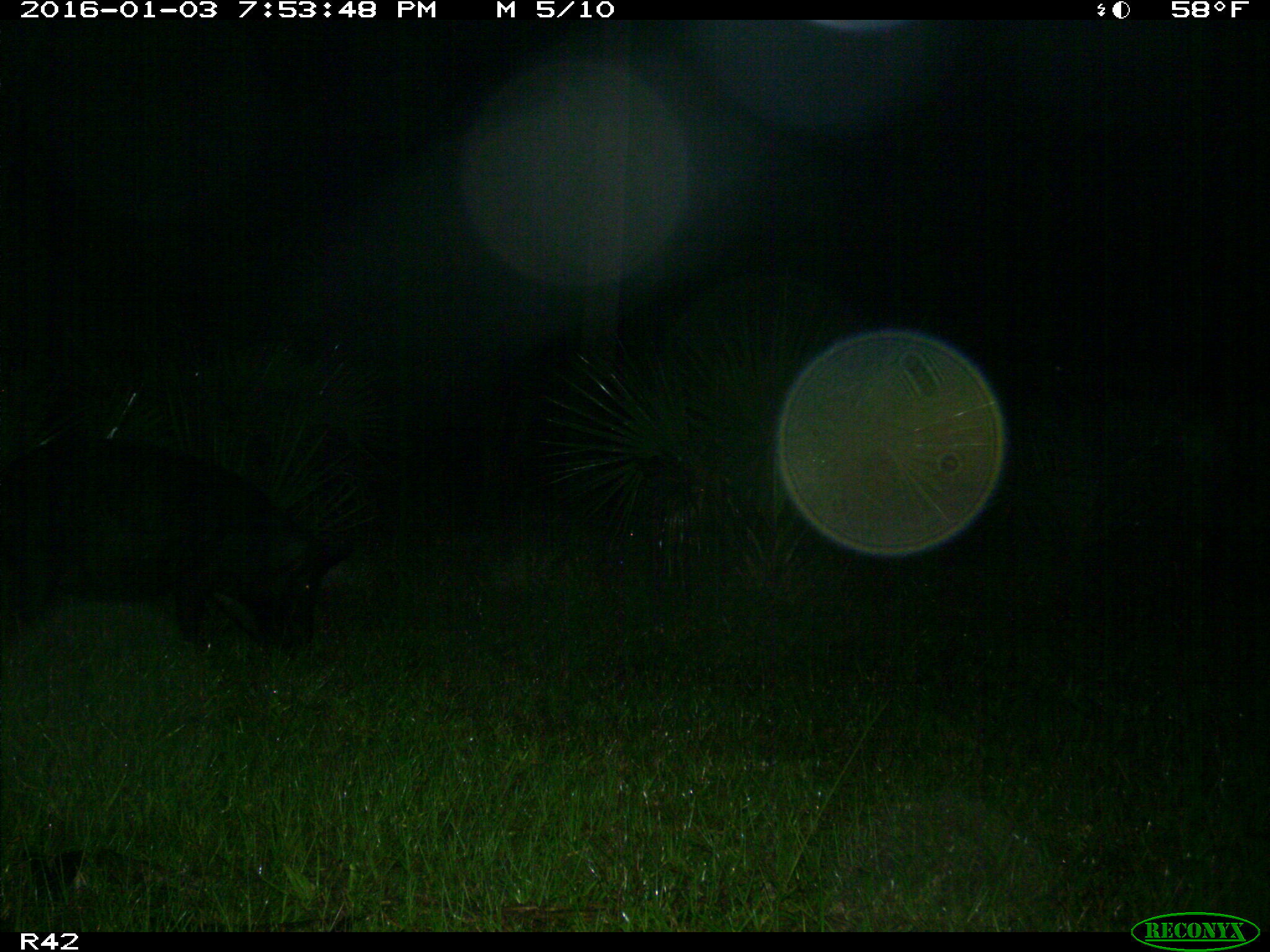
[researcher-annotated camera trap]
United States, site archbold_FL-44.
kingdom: Animalia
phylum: Chordata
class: Mammalia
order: Artiodactyla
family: Suidae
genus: Sus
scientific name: Sus scrofa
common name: wild boar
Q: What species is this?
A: Sus scrofa (wild boar).